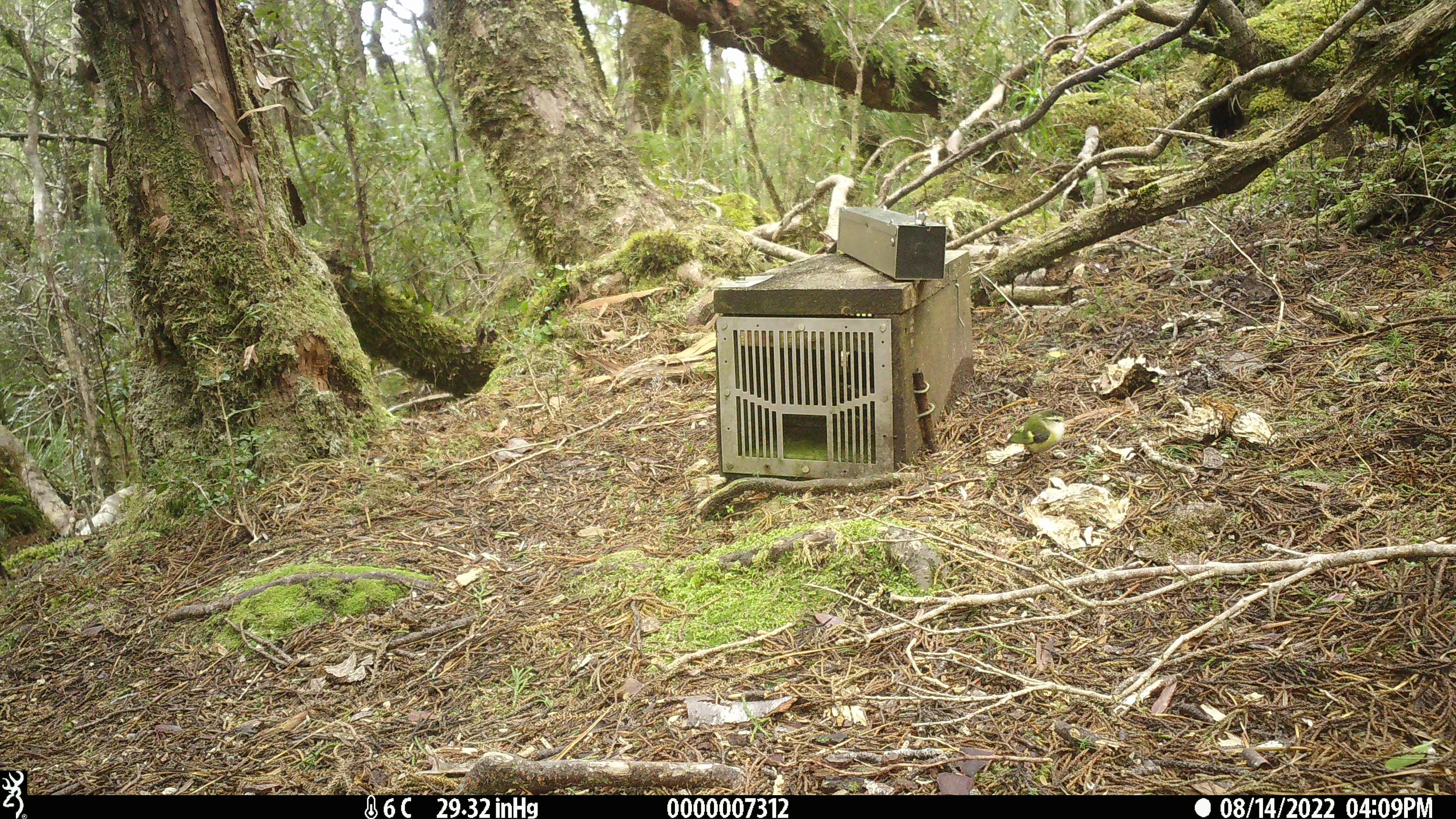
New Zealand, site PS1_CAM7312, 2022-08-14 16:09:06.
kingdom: Animalia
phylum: Chordata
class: Aves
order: Passeriformes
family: Acanthisittidae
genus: Acanthisitta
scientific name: Acanthisitta chloris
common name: rifleman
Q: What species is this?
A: Rifleman (Acanthisitta chloris).